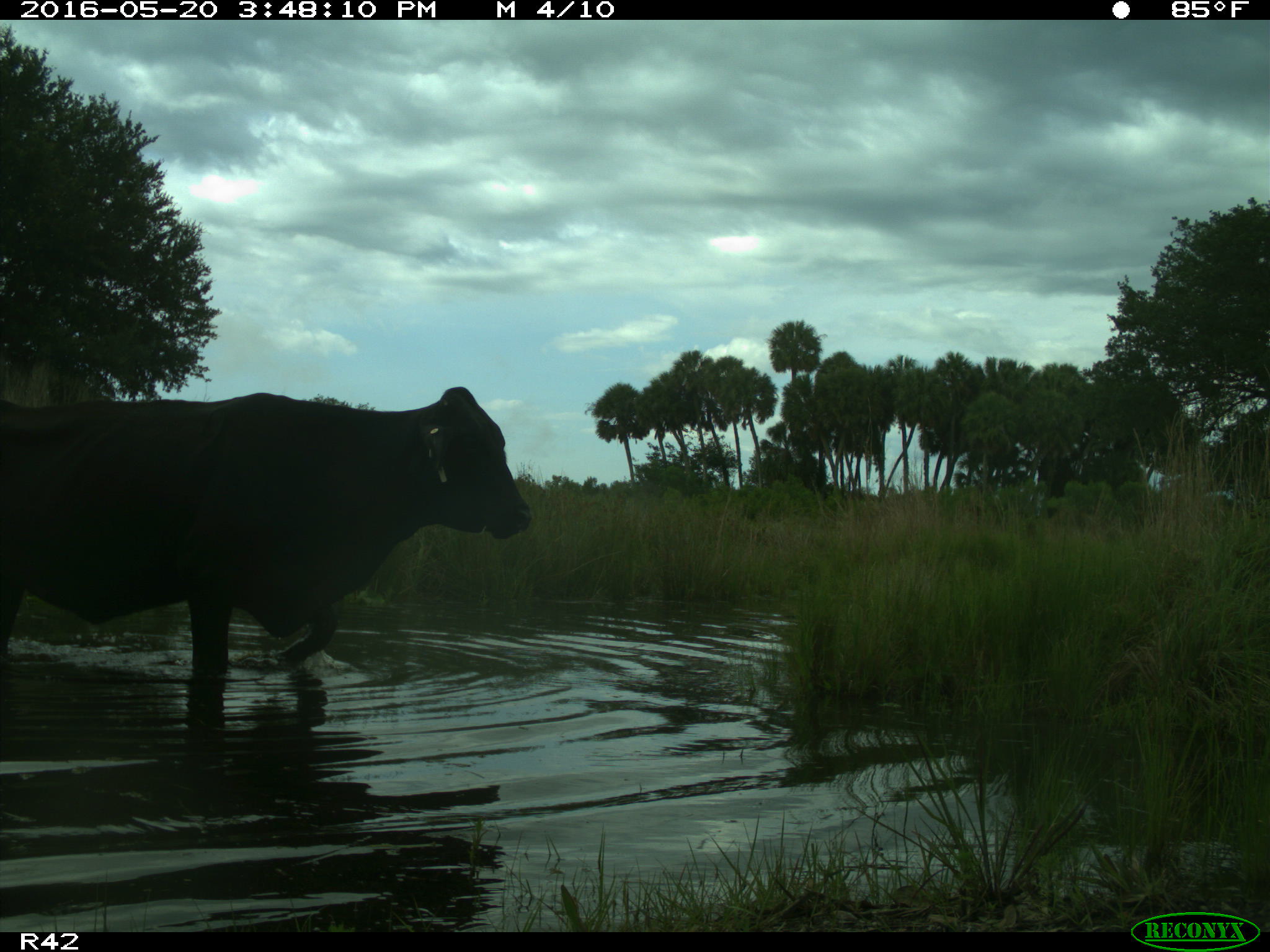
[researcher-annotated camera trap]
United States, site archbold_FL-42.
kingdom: Animalia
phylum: Chordata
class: Mammalia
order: Artiodactyla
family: Bovidae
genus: Bos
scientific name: Bos taurus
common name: domestic cow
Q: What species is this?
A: Bos taurus (domestic cow).